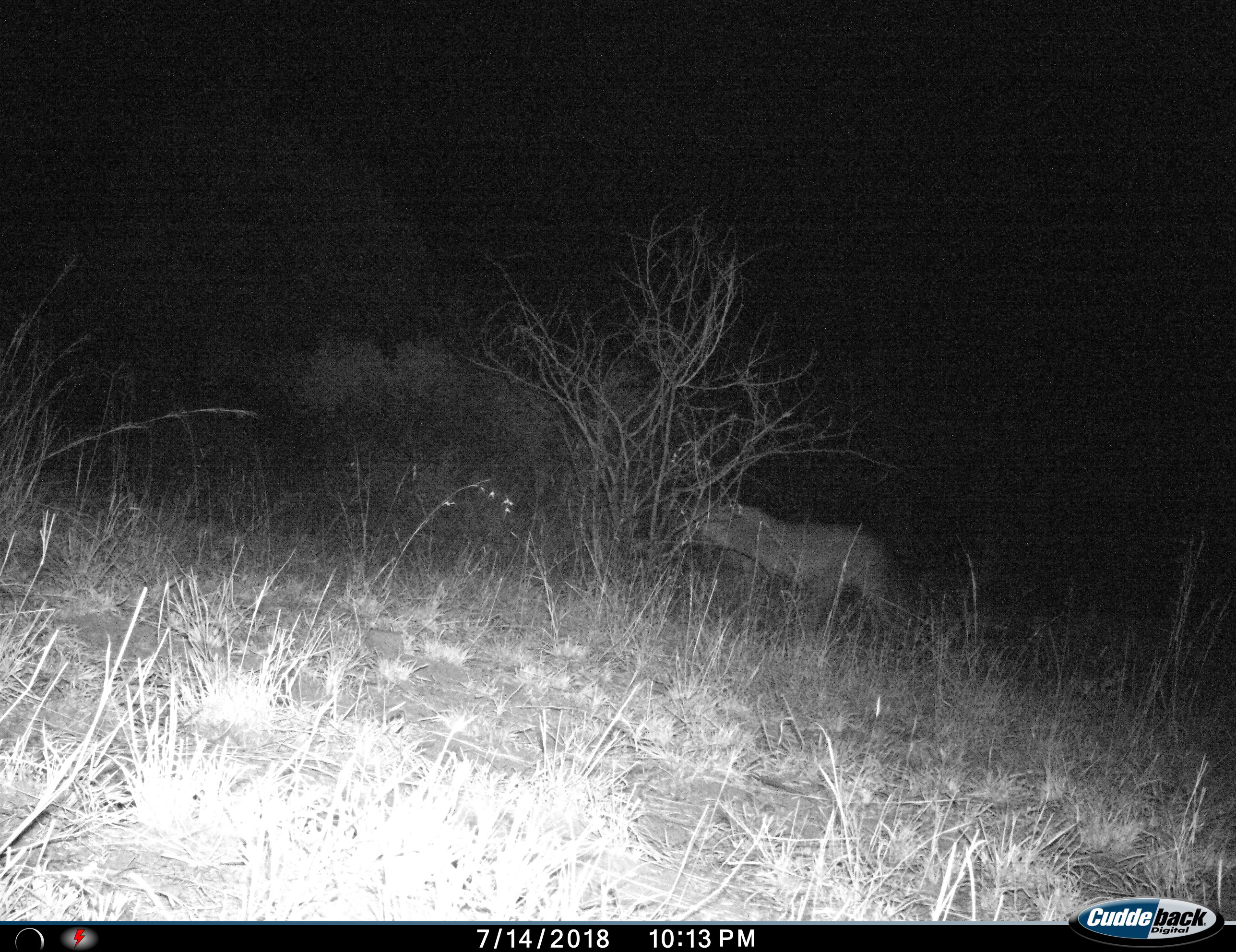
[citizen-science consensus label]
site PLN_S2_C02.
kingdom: Animalia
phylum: Chordata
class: Mammalia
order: Carnivora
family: Felidae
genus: Panthera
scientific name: Panthera leo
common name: lion female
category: lionfemale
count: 1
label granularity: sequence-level